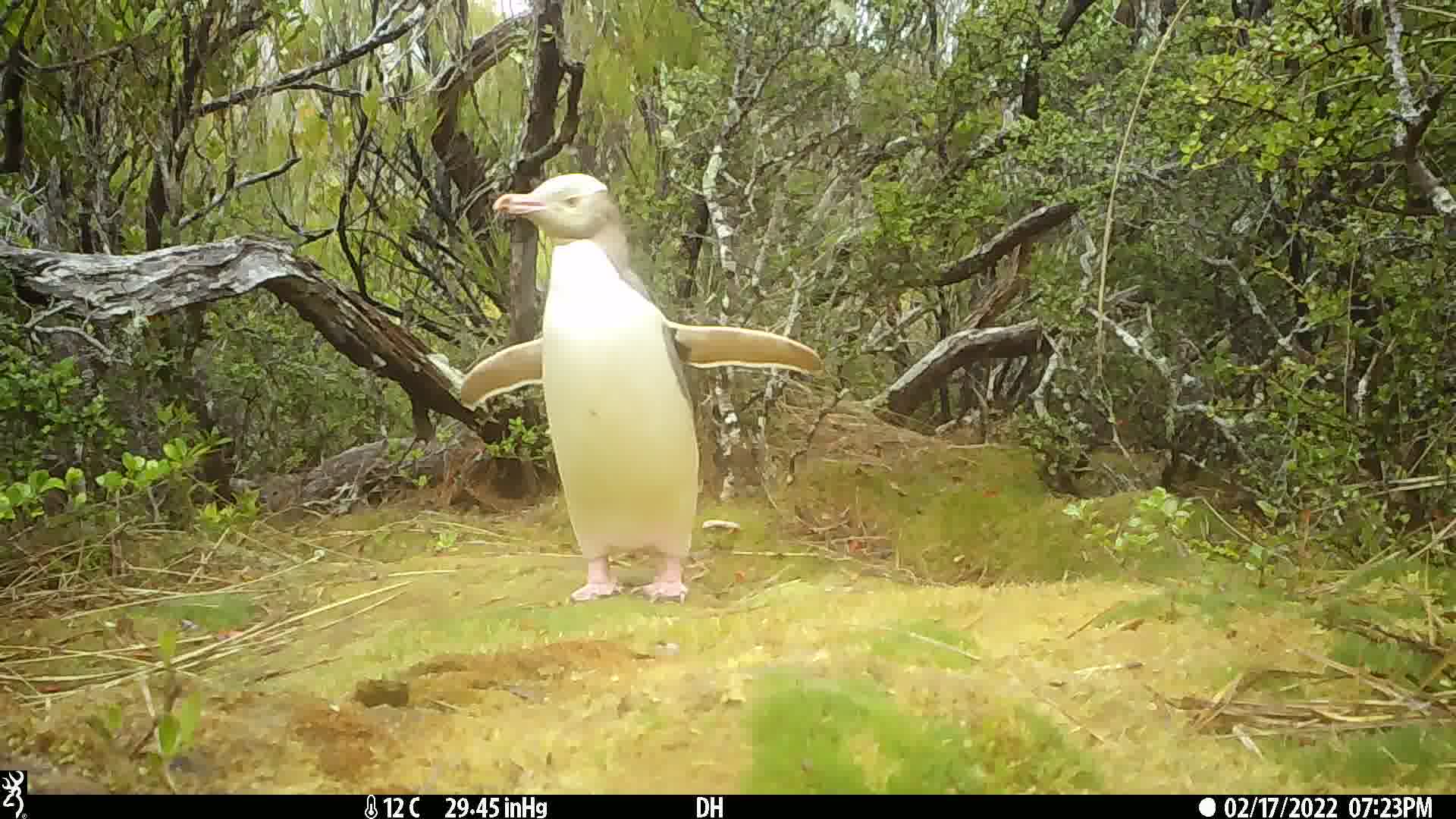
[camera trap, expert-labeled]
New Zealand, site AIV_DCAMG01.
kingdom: Animalia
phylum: Chordata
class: Aves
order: Sphenisciformes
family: Spheniscidae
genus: Megadyptes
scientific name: Megadyptes antipodes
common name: yellow-eyed penguin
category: yellow eyed penguin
Yellow eyed penguin (yellow-eyed penguin) (Megadyptes antipodes).